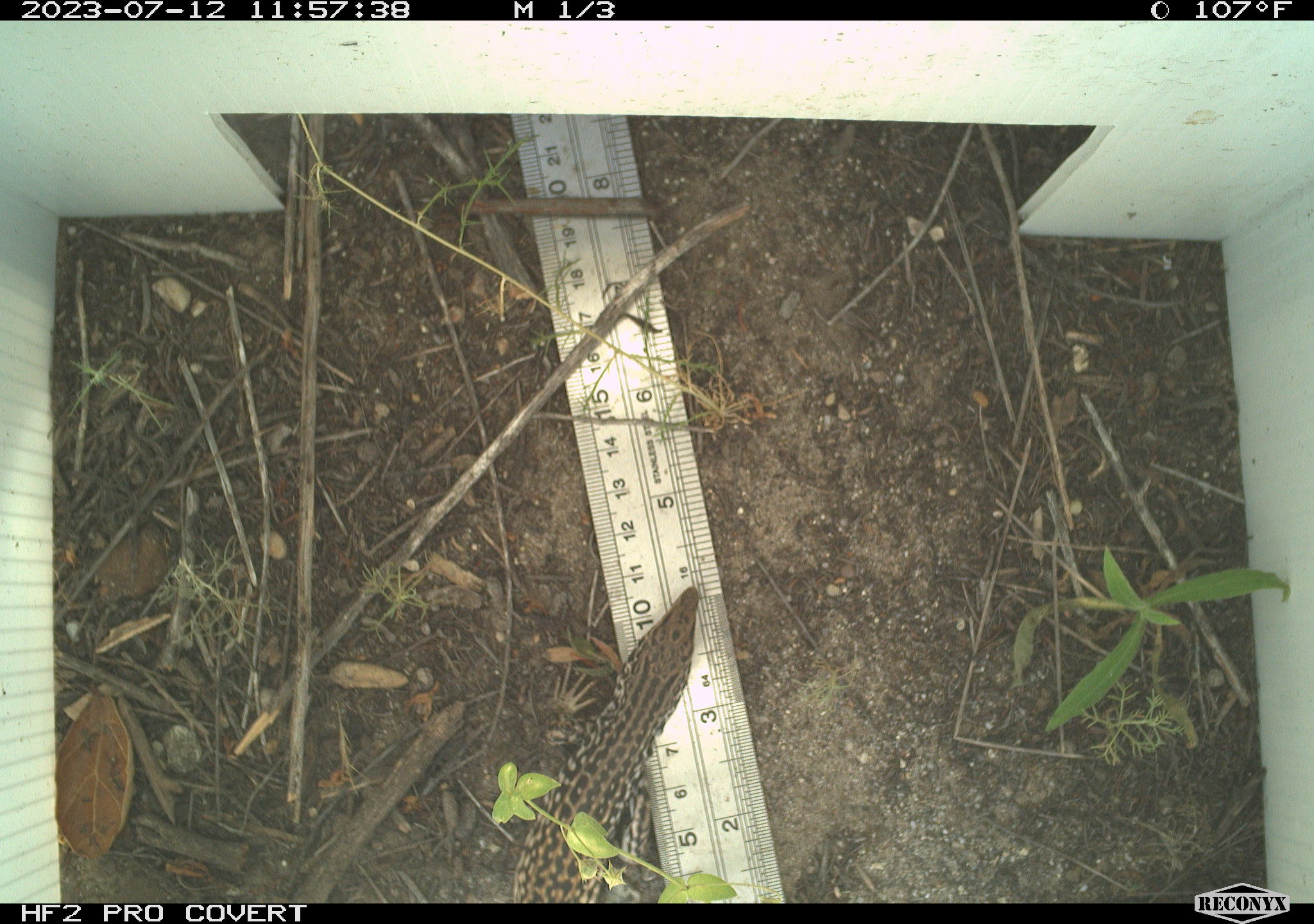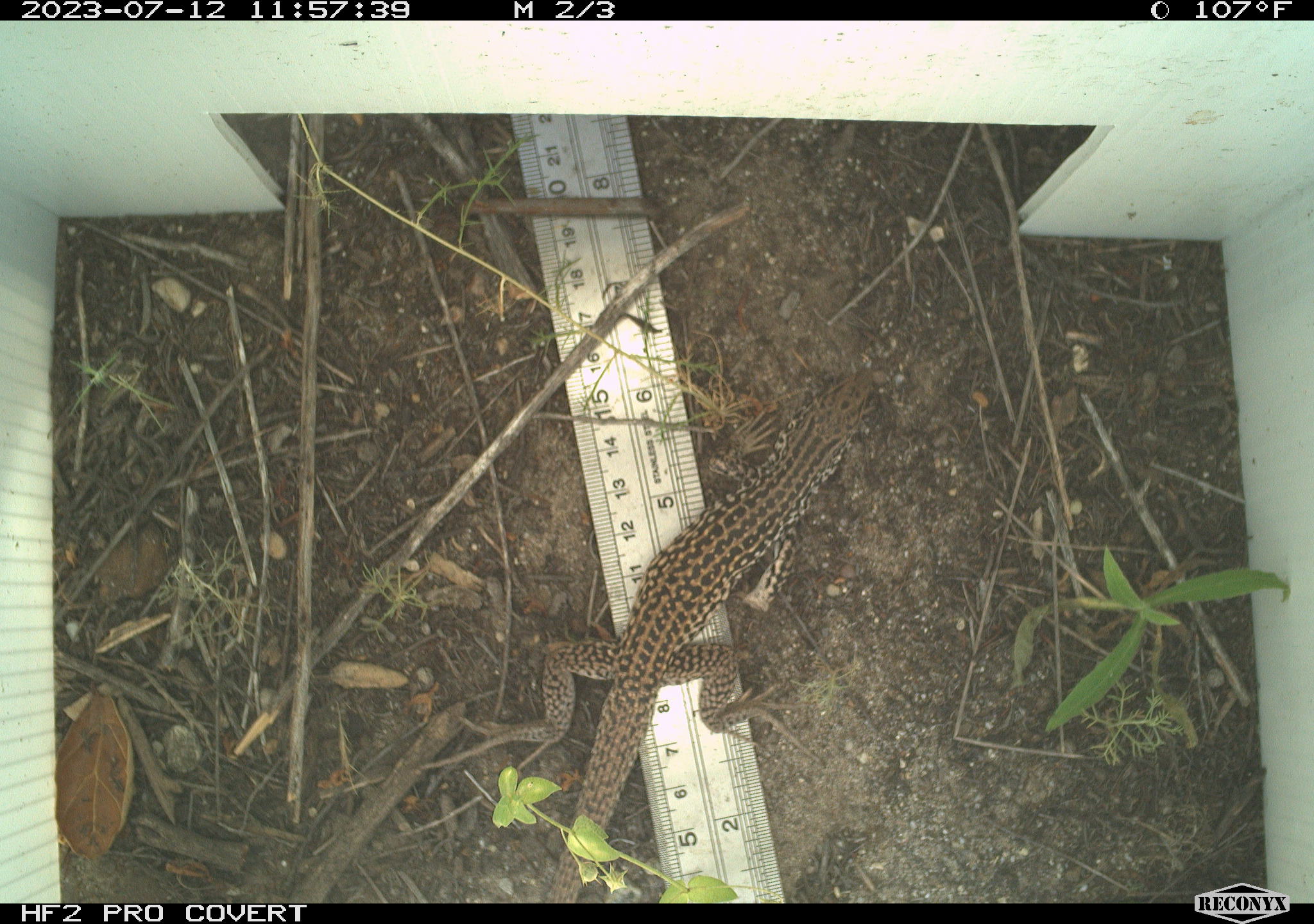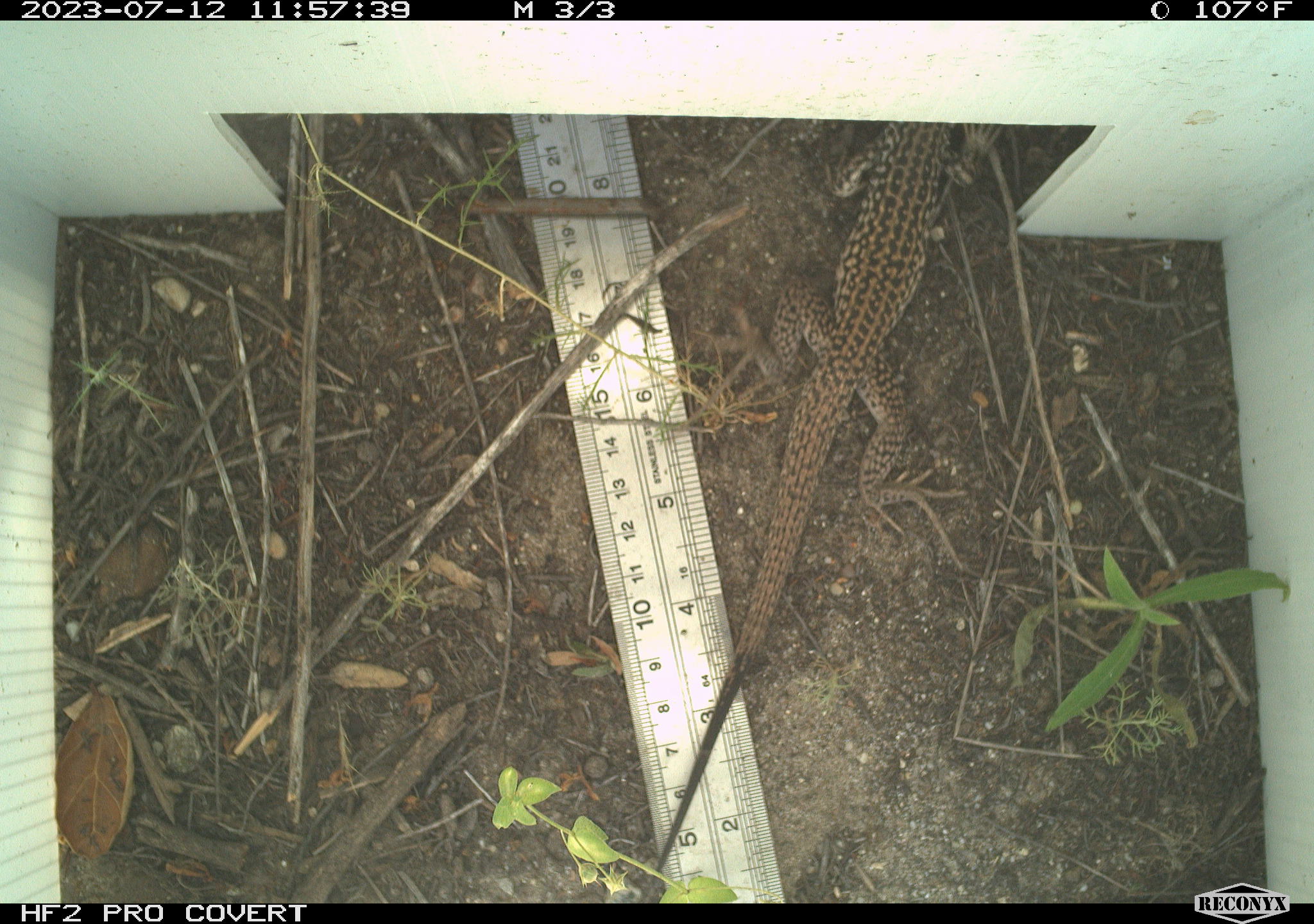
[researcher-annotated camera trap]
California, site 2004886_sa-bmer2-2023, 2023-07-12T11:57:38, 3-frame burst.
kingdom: Animalia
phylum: Chordata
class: Reptilia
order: Squamata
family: Teiidae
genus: Aspidoscelis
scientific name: Aspidoscelis tigris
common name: western whiptail